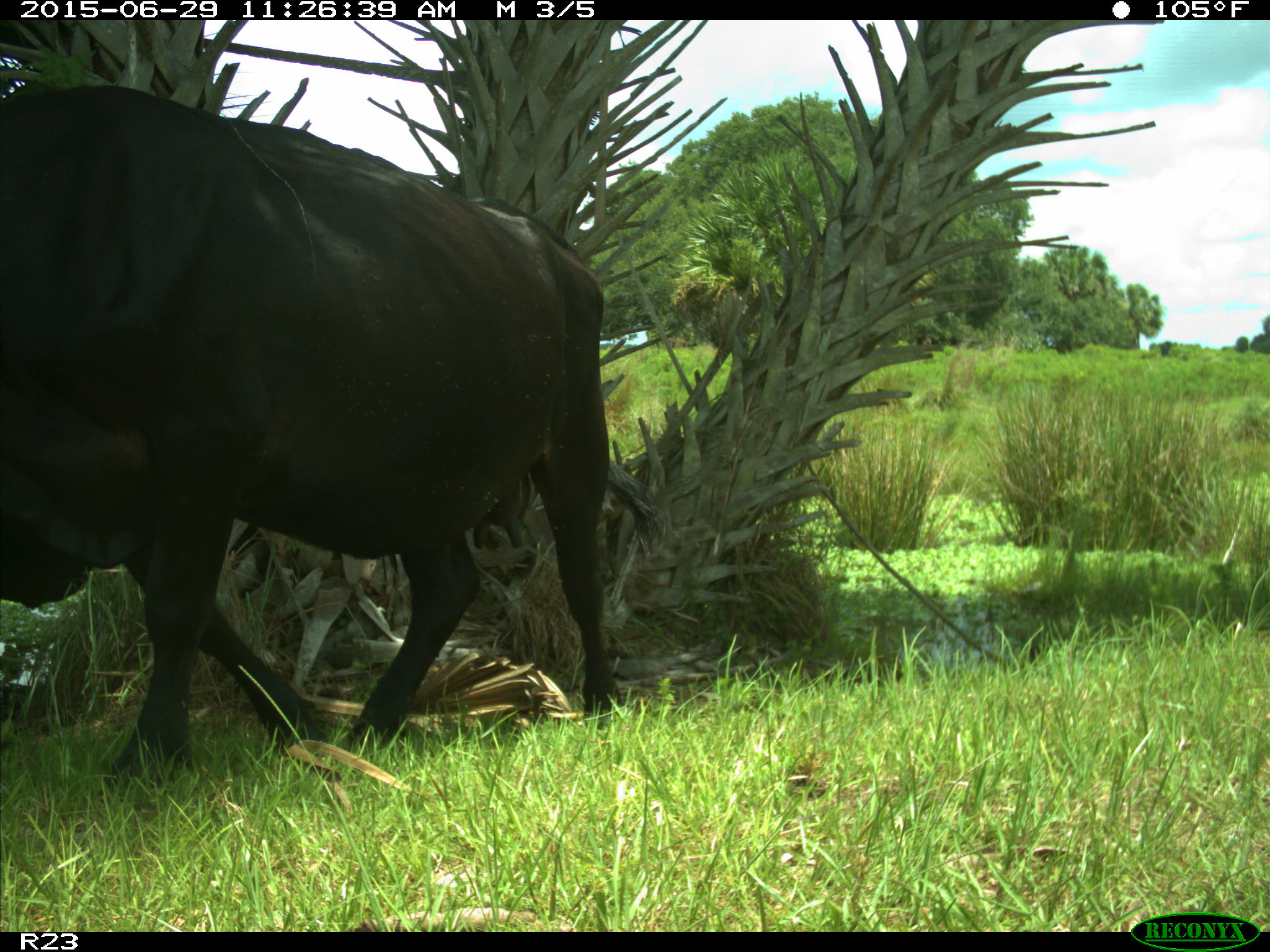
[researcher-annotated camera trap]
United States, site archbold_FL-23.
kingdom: Animalia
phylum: Chordata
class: Mammalia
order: Artiodactyla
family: Bovidae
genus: Bos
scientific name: Bos taurus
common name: domestic cow